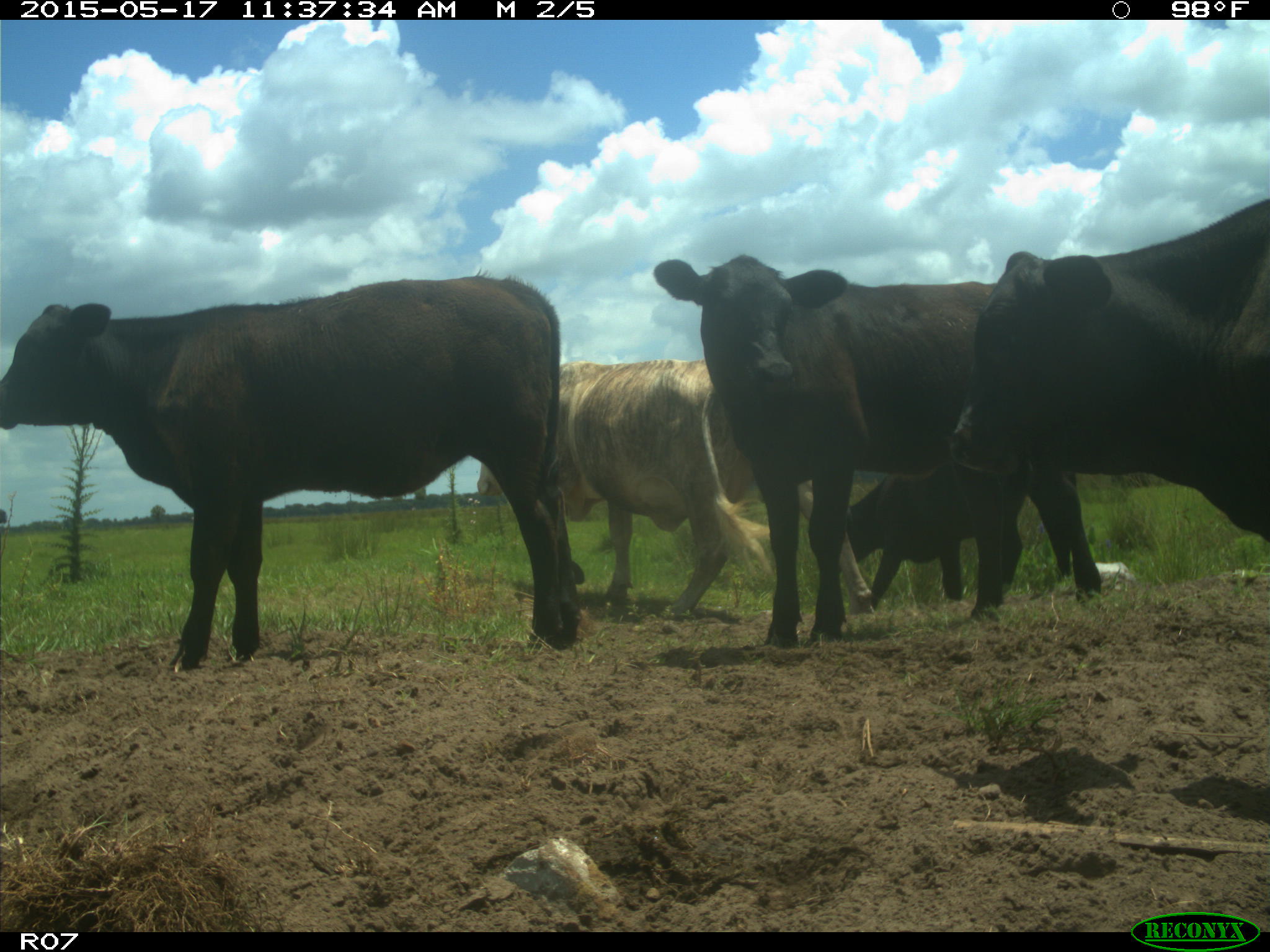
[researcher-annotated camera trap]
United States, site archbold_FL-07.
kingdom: Animalia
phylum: Chordata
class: Mammalia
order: Artiodactyla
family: Bovidae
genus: Bos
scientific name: Bos taurus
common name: domestic cow